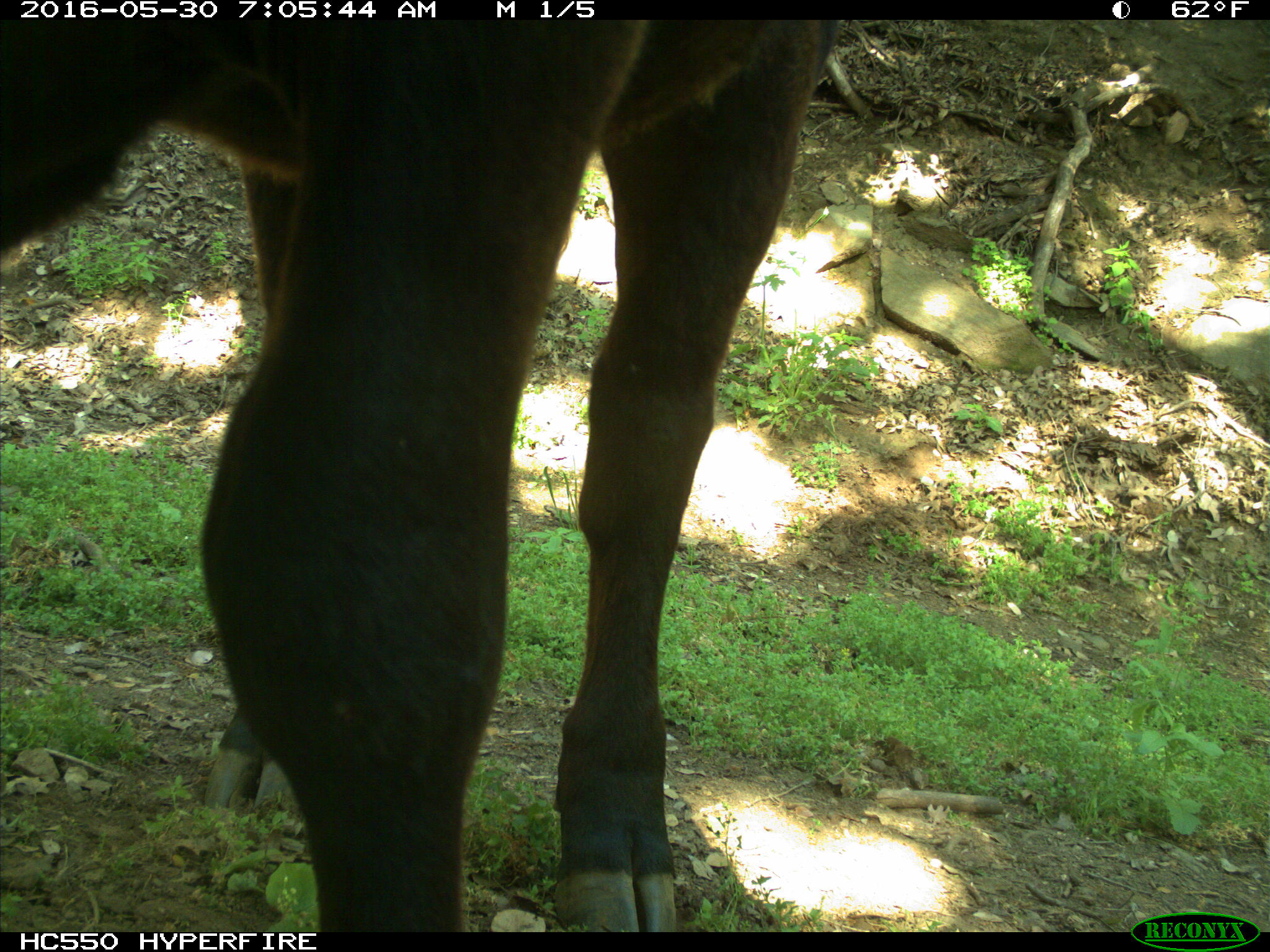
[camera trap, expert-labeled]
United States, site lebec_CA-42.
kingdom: Animalia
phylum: Chordata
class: Mammalia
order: Artiodactyla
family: Bovidae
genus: Bos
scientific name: Bos taurus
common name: domestic cow